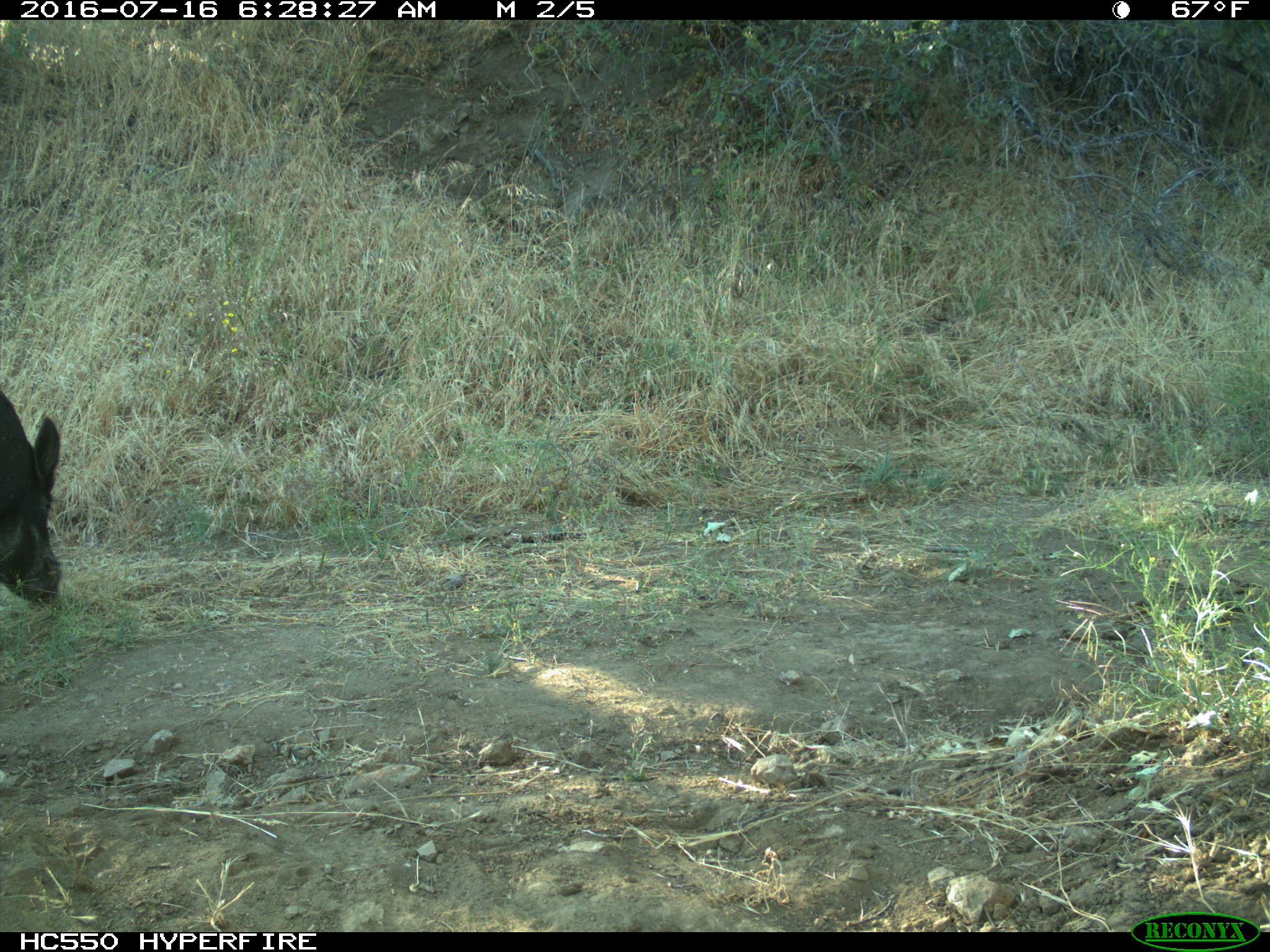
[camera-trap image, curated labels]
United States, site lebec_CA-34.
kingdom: Animalia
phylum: Chordata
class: Mammalia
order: Artiodactyla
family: Suidae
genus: Sus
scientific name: Sus scrofa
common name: wild boar